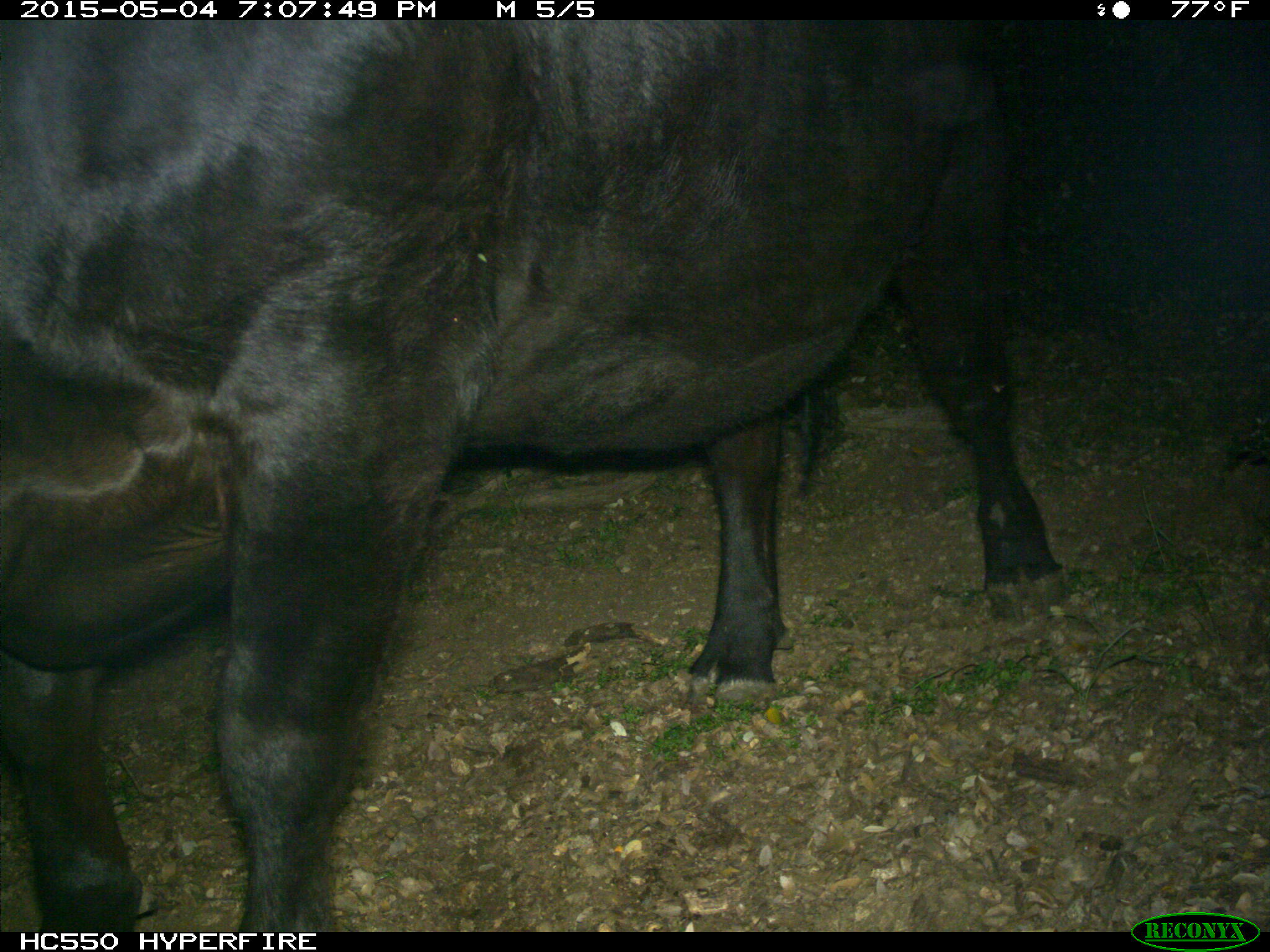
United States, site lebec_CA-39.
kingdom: Animalia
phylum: Chordata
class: Mammalia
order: Artiodactyla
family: Bovidae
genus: Bos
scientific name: Bos taurus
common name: domestic cow